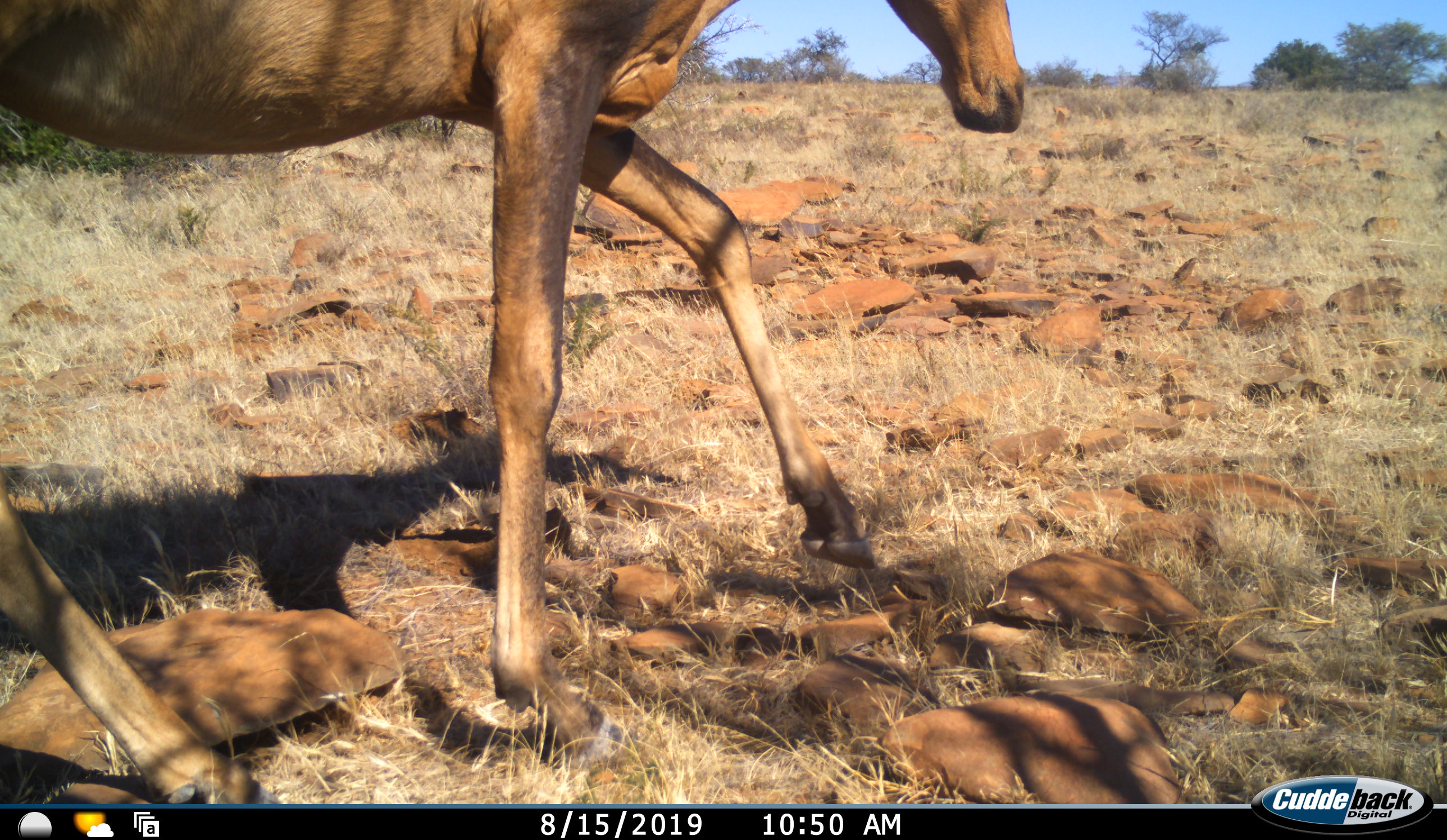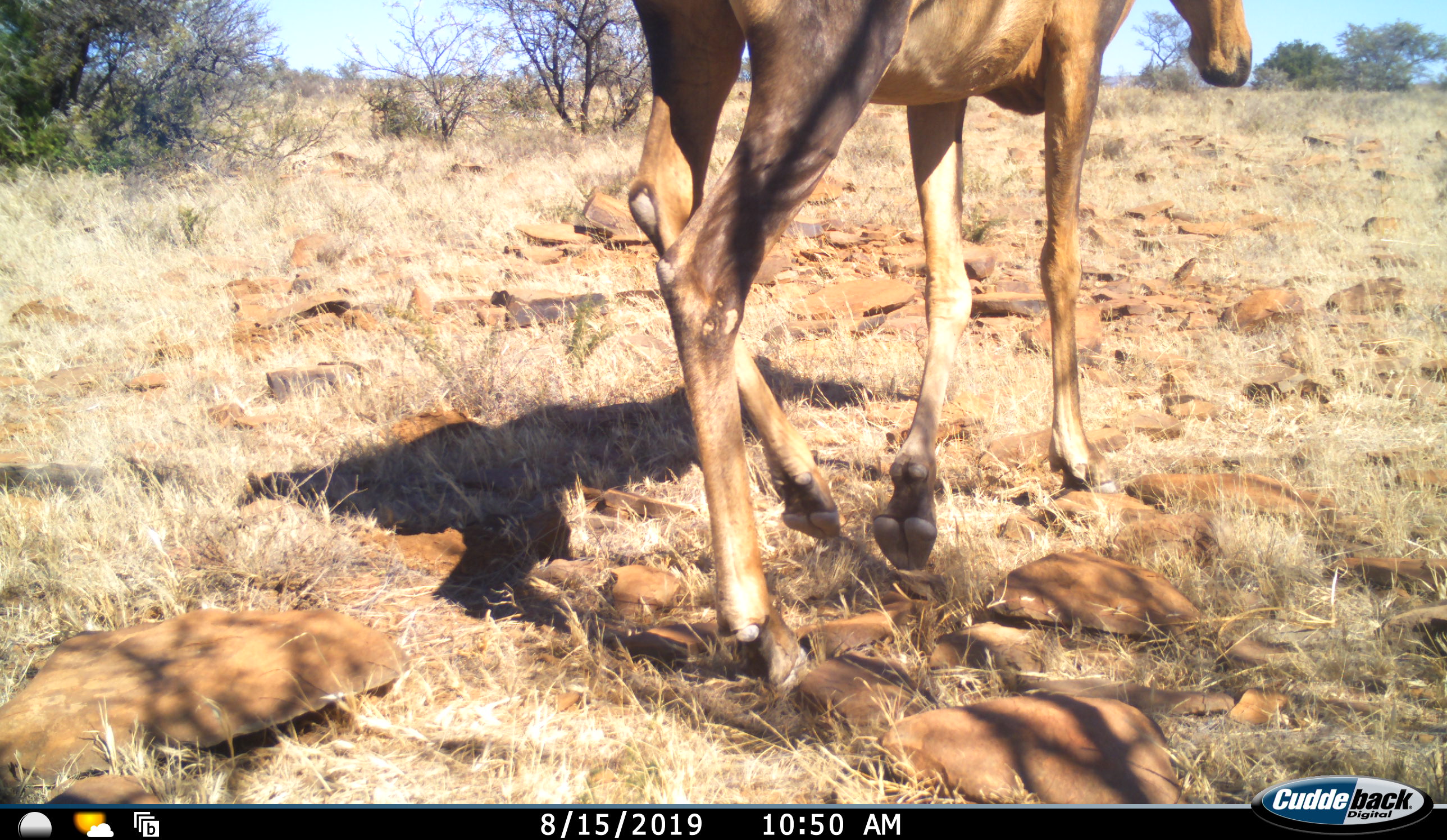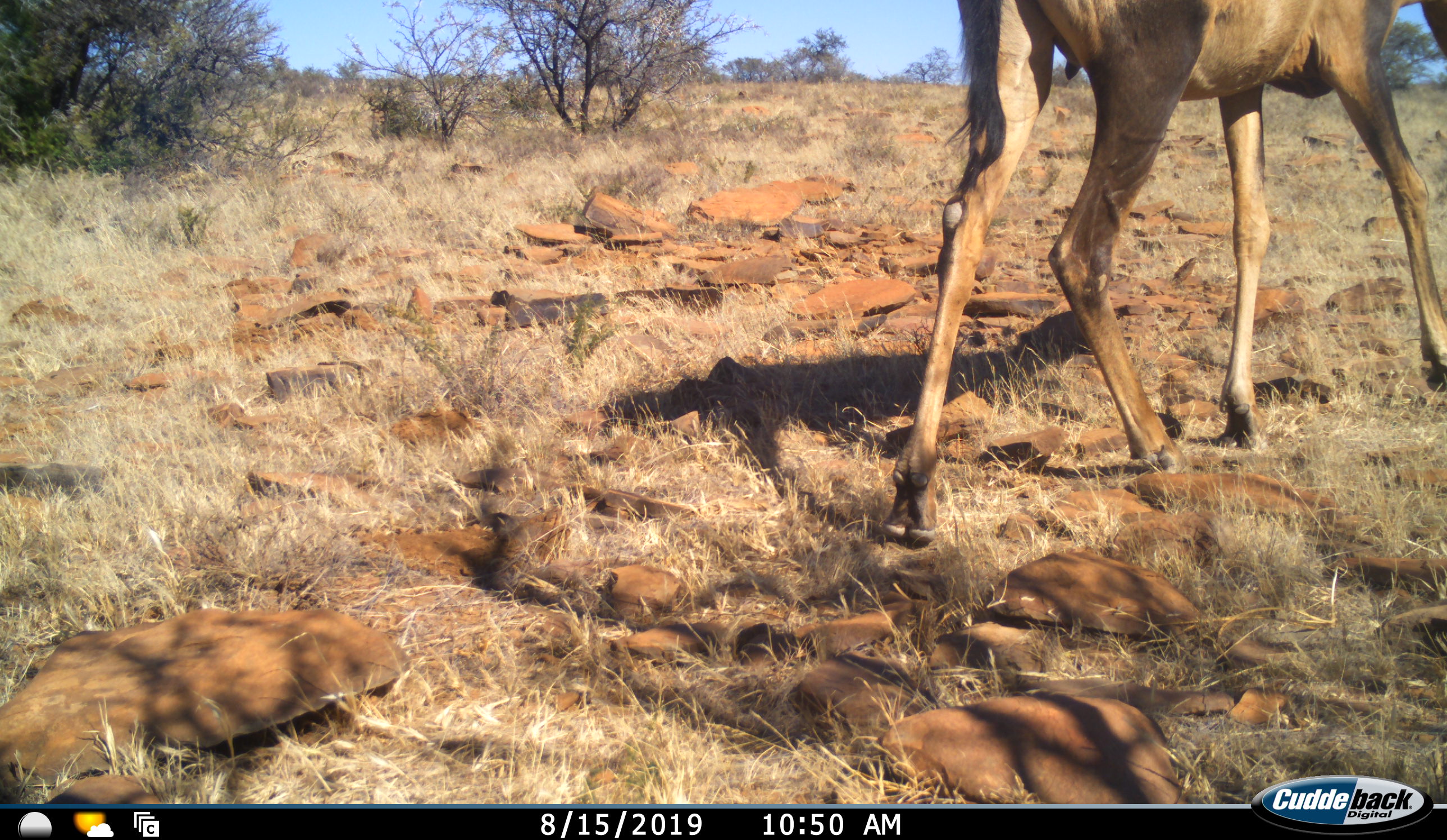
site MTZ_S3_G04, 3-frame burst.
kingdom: Animalia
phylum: Chordata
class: Mammalia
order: Artiodactyla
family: Bovidae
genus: Alcelaphus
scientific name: Alcelaphus buselaphus caama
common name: red hartebeest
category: hartebeestred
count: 1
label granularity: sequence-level